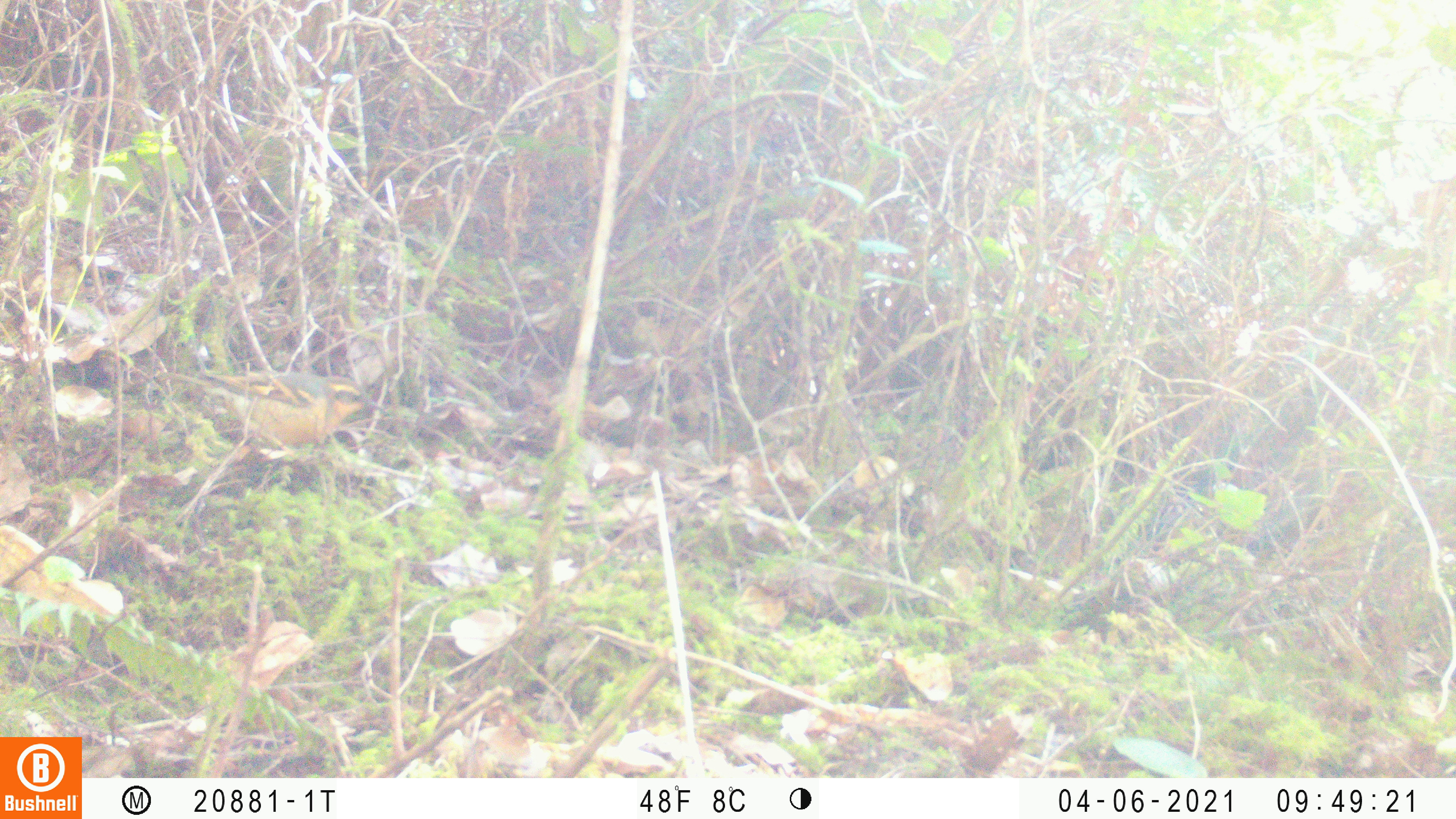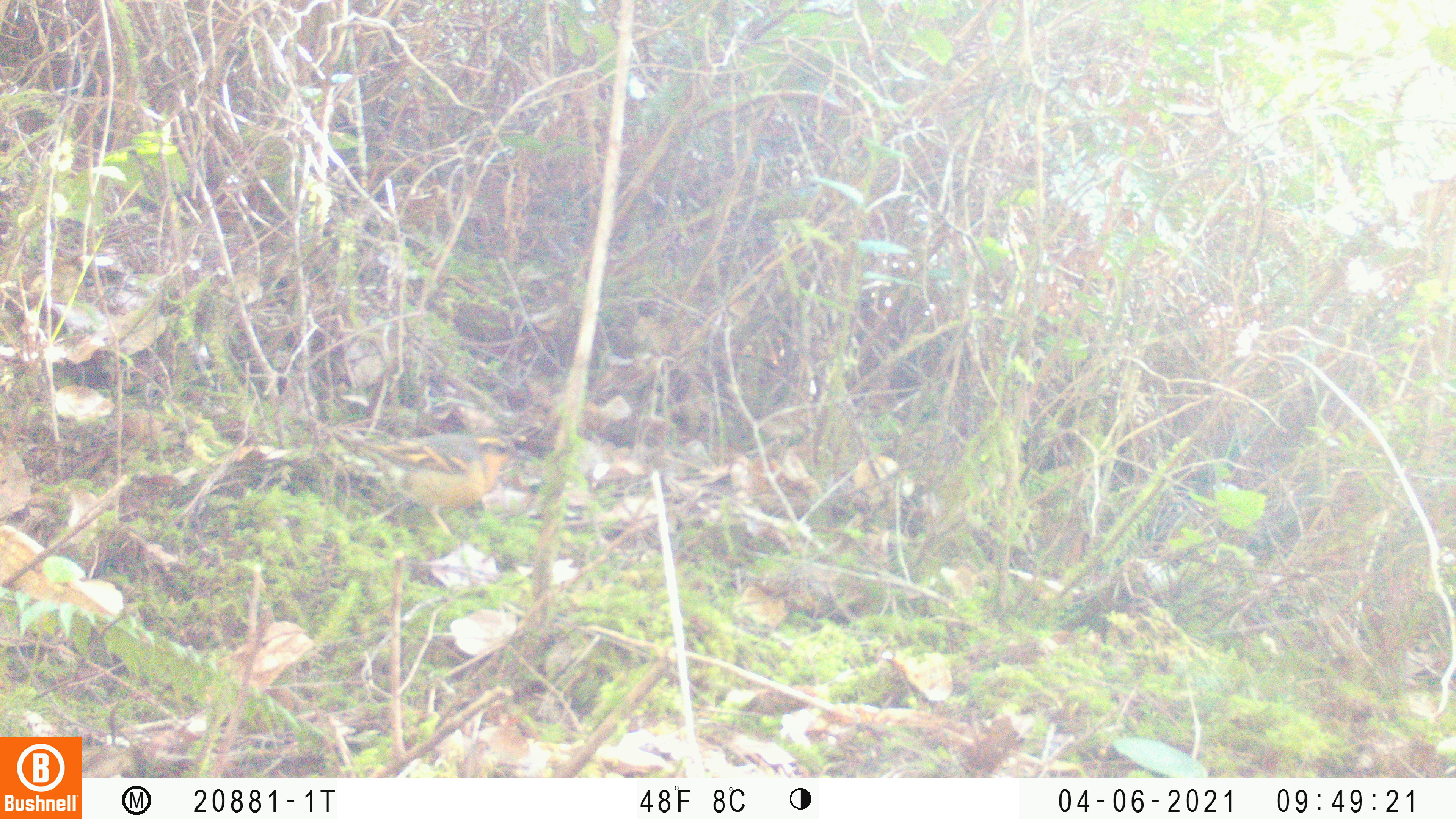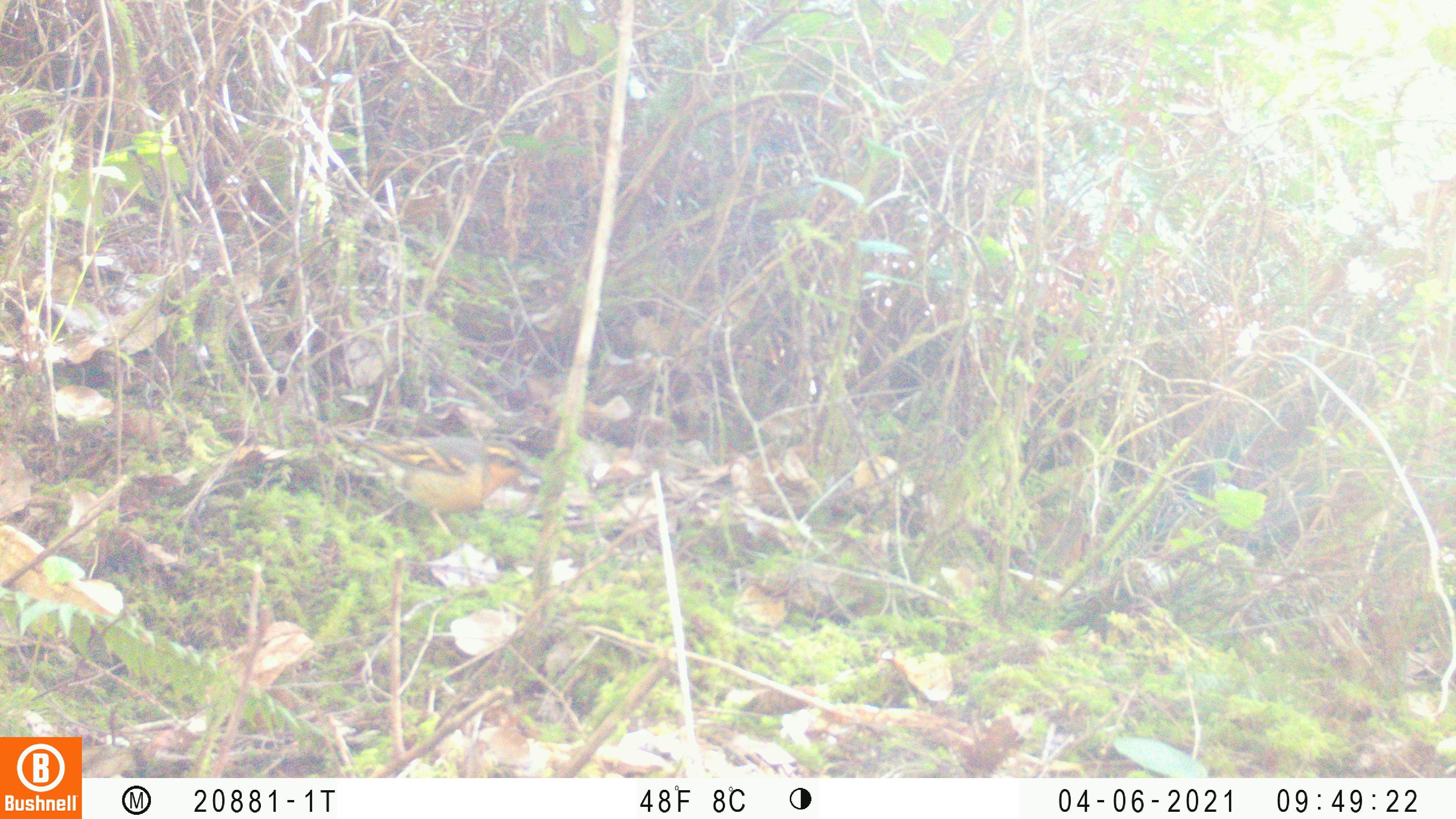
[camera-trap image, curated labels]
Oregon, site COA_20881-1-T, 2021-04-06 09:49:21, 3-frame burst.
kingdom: Animalia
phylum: Chordata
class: Aves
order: Passeriformes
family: Turdidae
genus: Ixoreus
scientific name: Ixoreus naevius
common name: varied thrush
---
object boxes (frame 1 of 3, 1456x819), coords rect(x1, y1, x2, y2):
varied thrush: rect(131, 344, 437, 483)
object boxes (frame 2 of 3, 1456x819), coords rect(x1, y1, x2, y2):
varied thrush: rect(286, 388, 552, 562)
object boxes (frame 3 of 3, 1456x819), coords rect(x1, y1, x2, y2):
varied thrush: rect(300, 404, 572, 552)